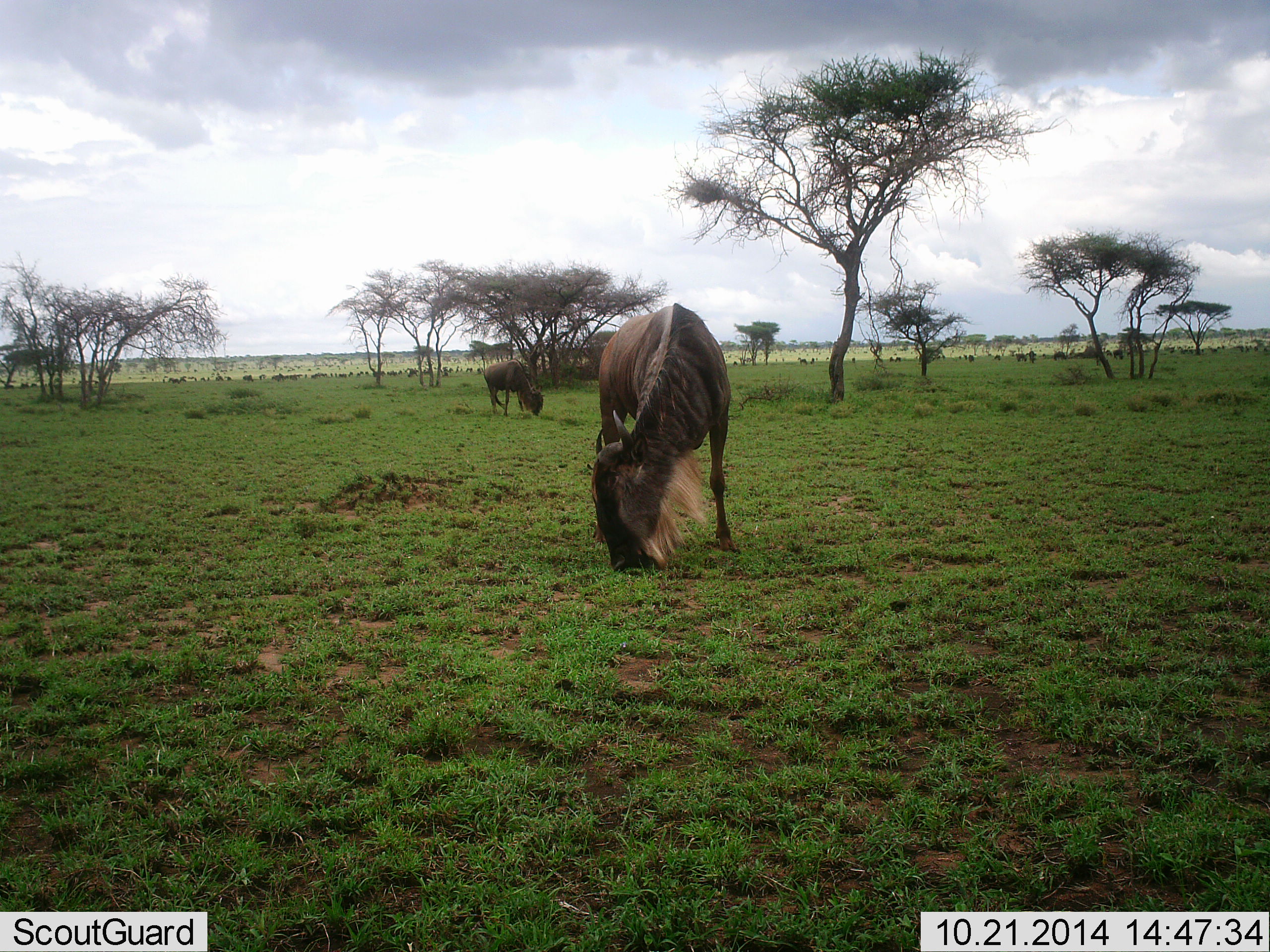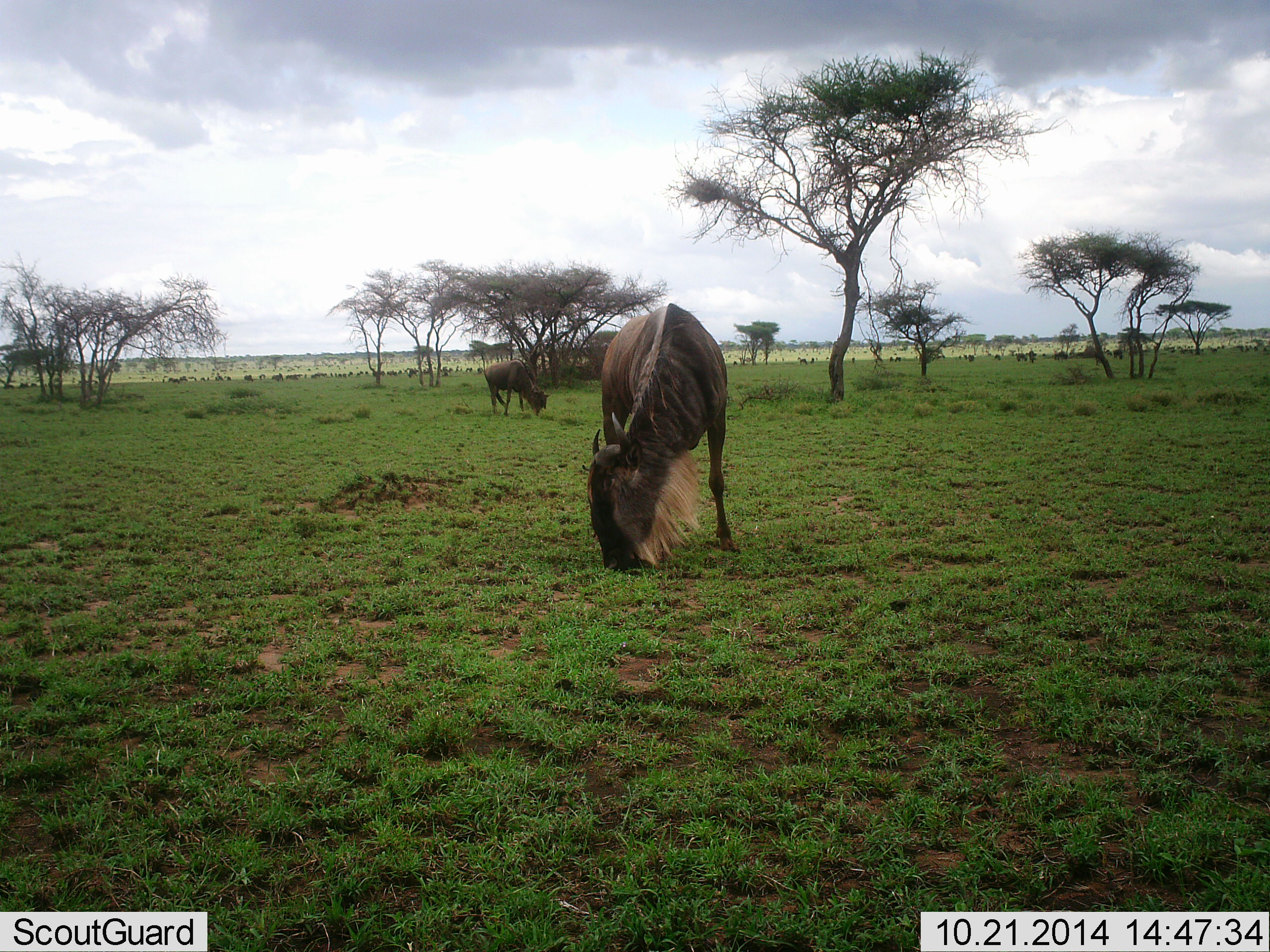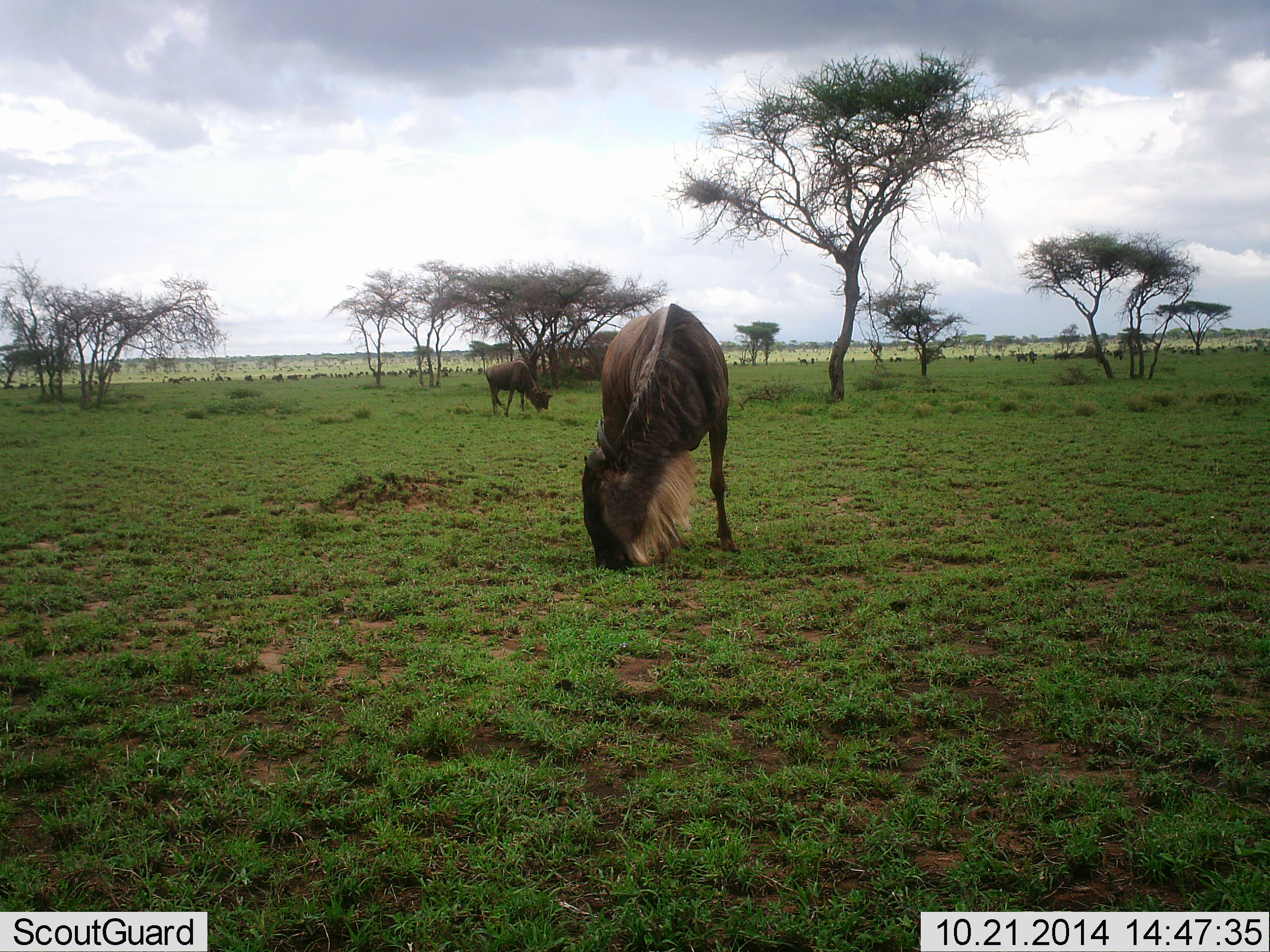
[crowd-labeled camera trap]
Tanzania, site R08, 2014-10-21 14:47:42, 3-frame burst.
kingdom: Animalia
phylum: Chordata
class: Mammalia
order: Artiodactyla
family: Bovidae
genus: Connochaetes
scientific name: Connochaetes taurinus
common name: blue wildebeest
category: wildebeest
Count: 2.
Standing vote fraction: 40%.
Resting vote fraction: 0%.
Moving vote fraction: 0%.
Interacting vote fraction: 0%.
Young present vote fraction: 0%.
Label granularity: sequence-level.